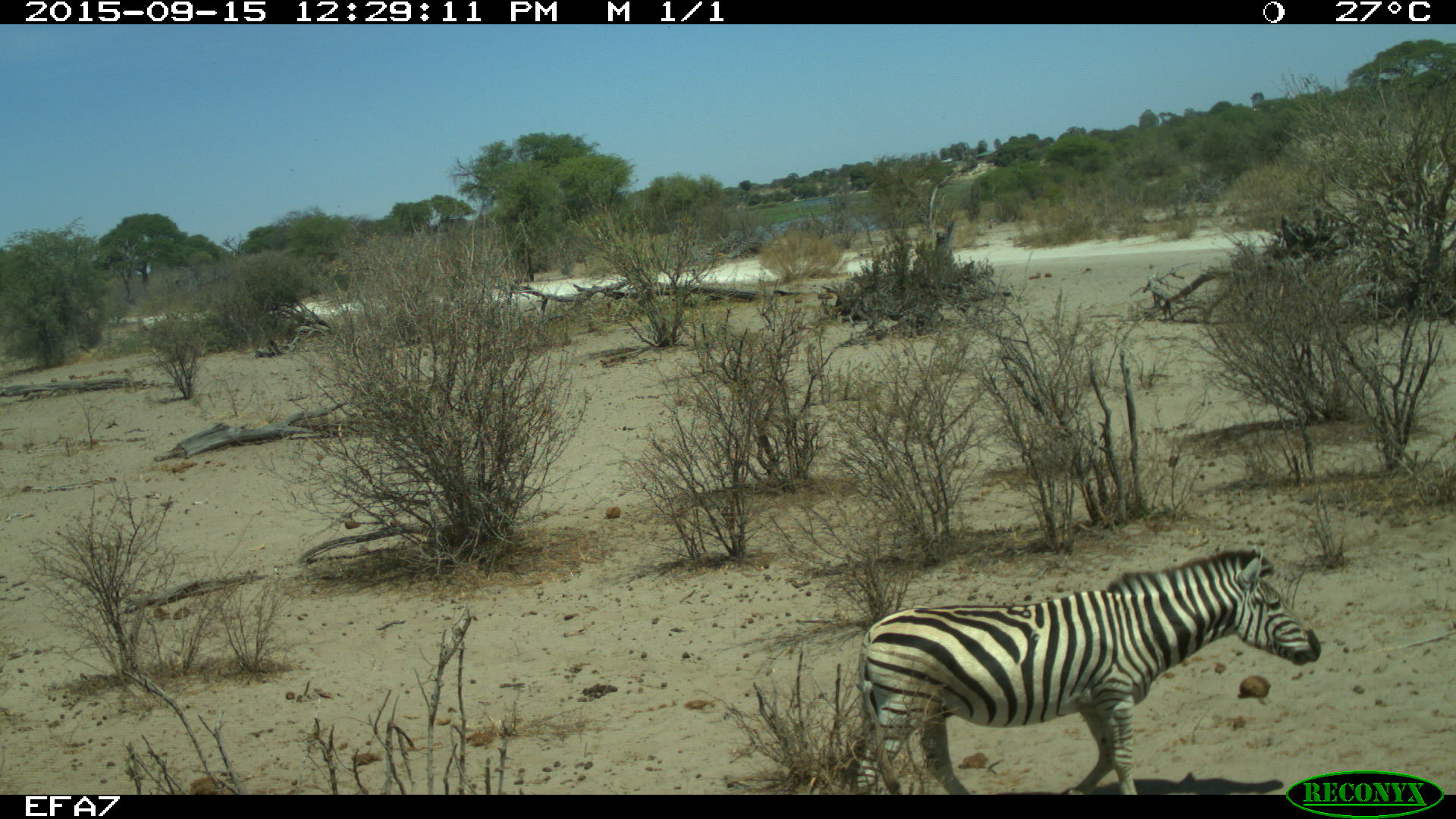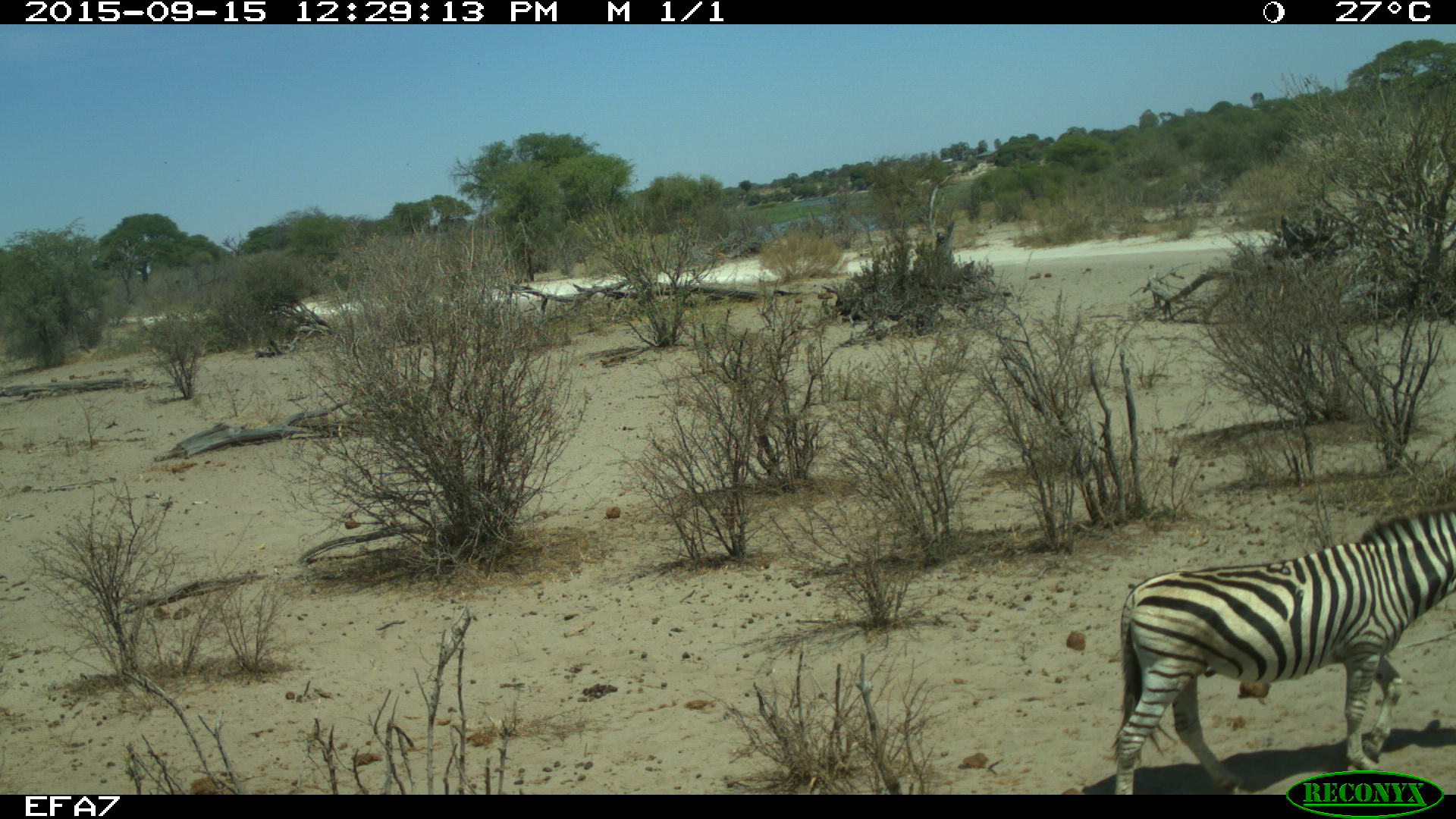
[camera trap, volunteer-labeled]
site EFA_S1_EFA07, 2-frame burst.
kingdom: Animalia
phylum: Chordata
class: Mammalia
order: Perissodactyla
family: Equidae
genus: Equus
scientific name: Equus quagga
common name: plains zebra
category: zebraplains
Zebraplains (plains zebra) (Equus quagga), count 1. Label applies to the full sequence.